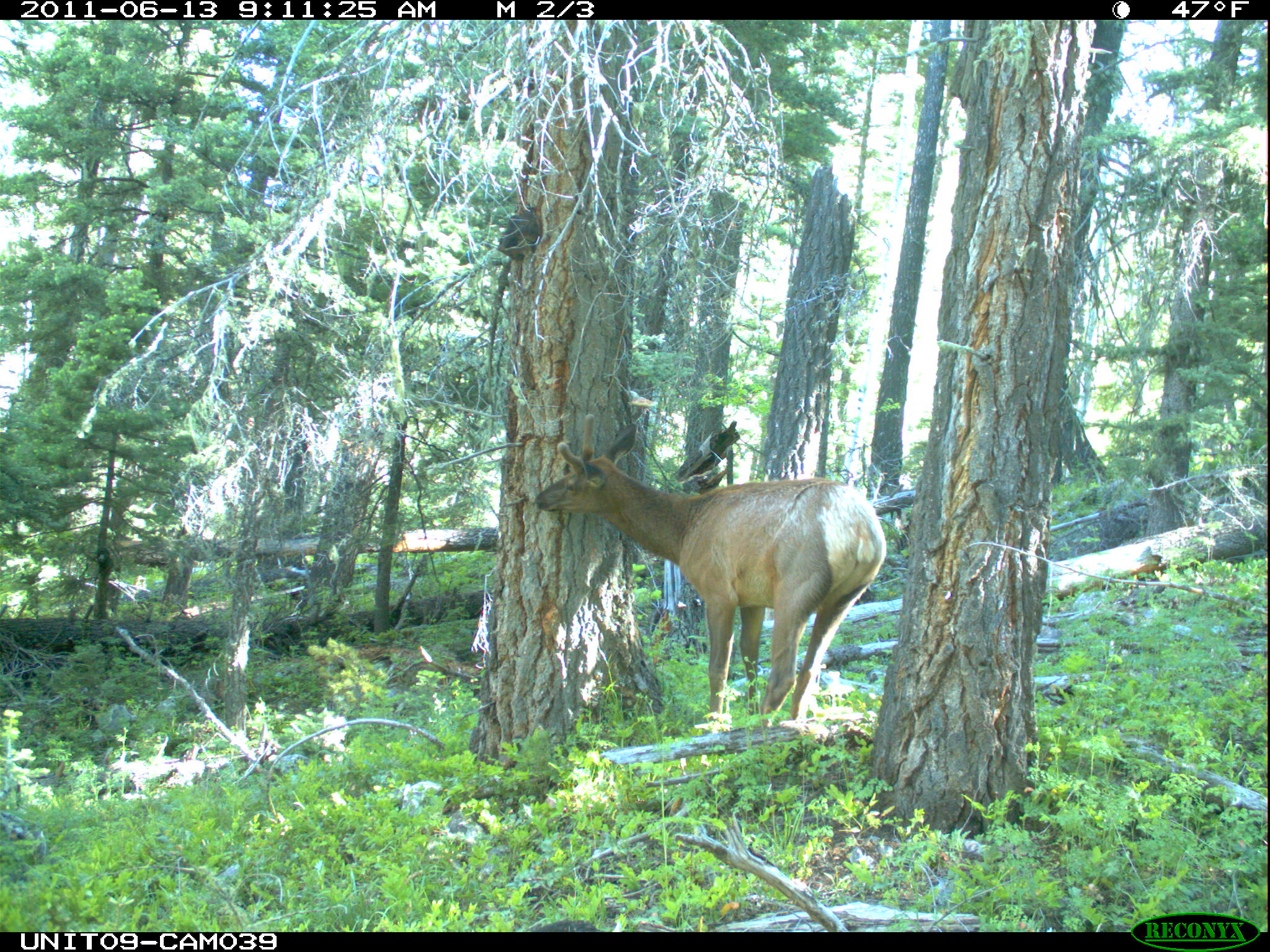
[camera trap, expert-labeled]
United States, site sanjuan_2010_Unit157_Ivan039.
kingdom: Animalia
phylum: Chordata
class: Mammalia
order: Artiodactyla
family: Cervidae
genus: Cervus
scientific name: Cervus elaphus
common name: red deer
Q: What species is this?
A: Cervus elaphus (red deer).